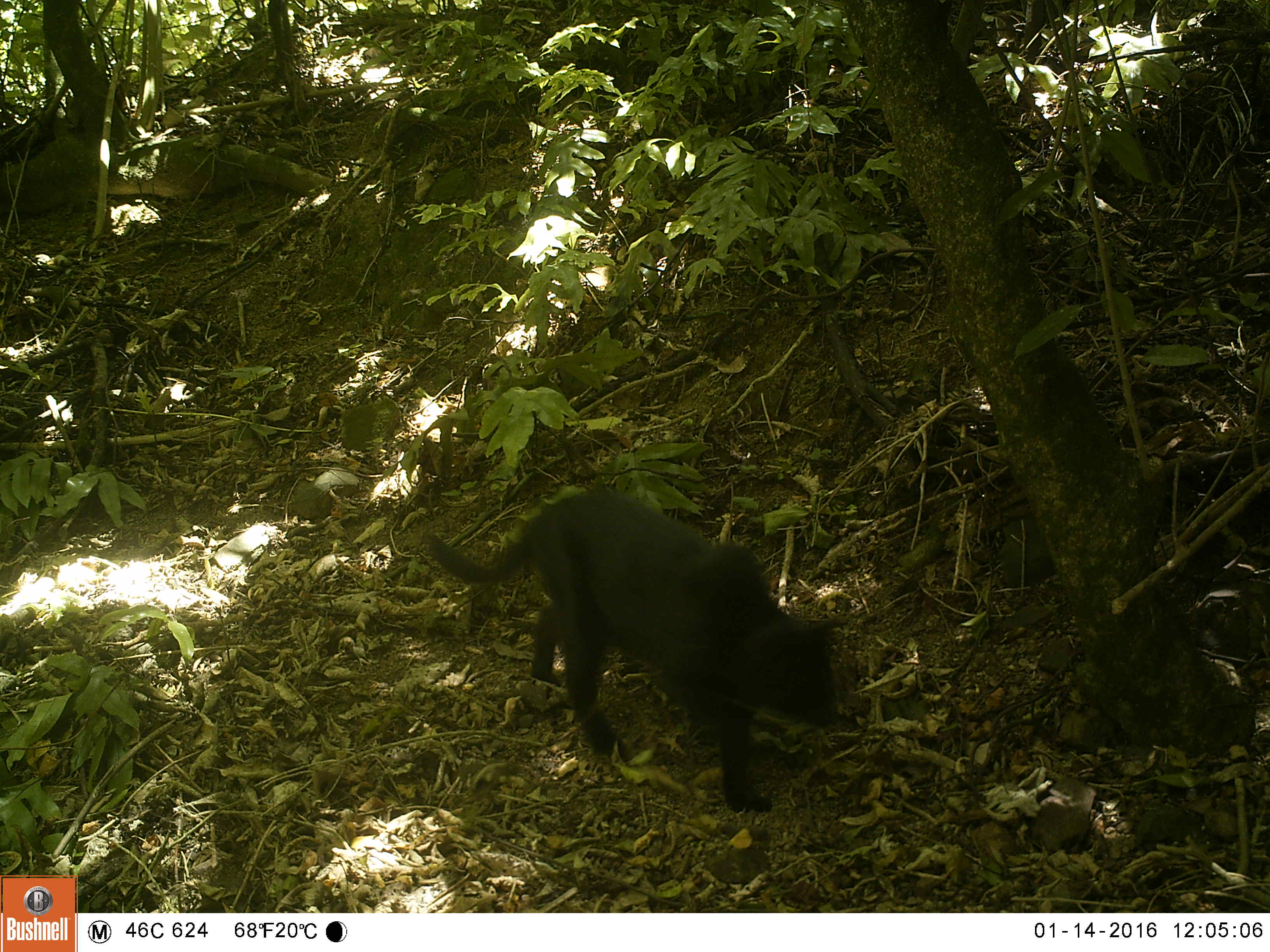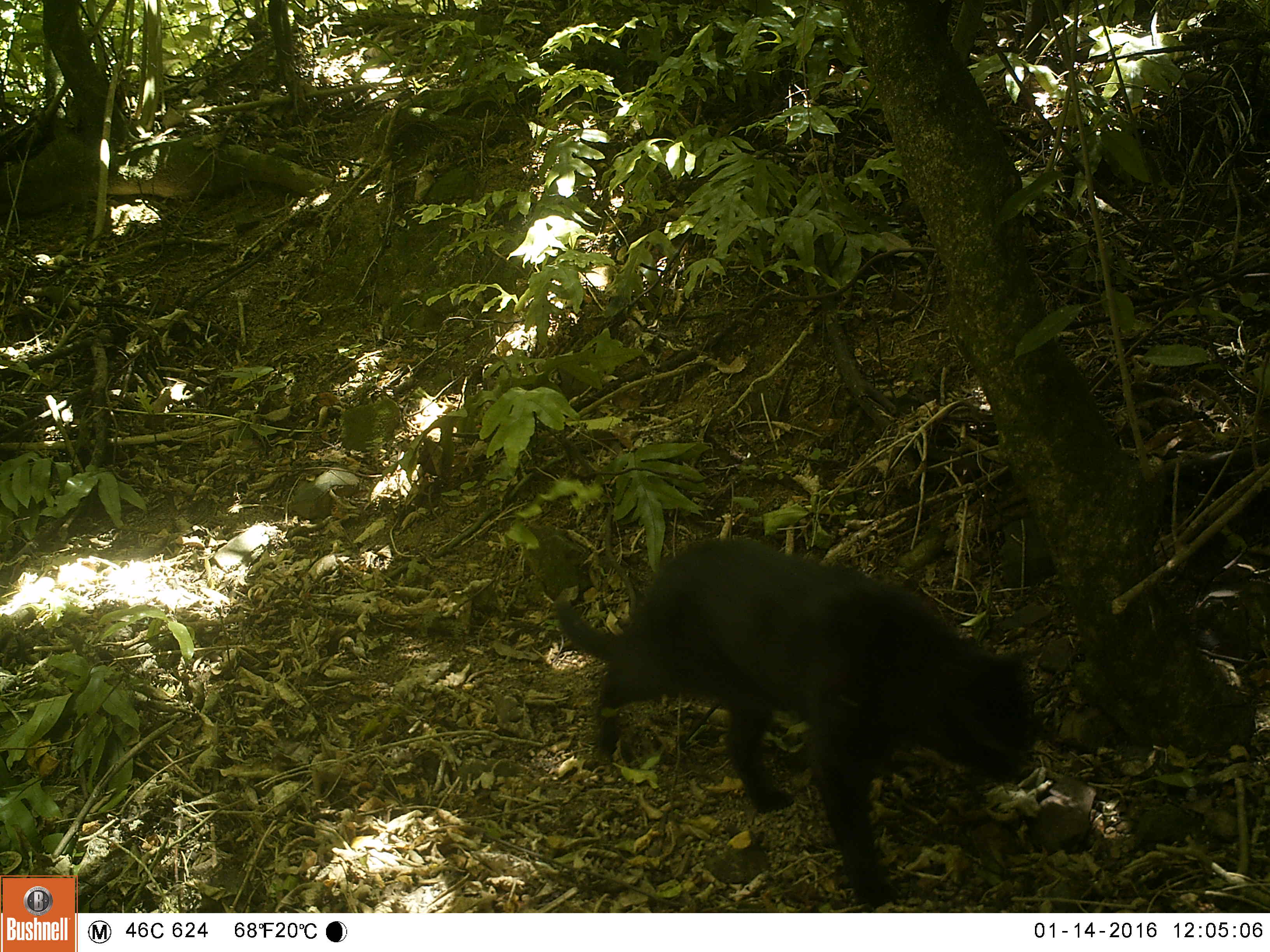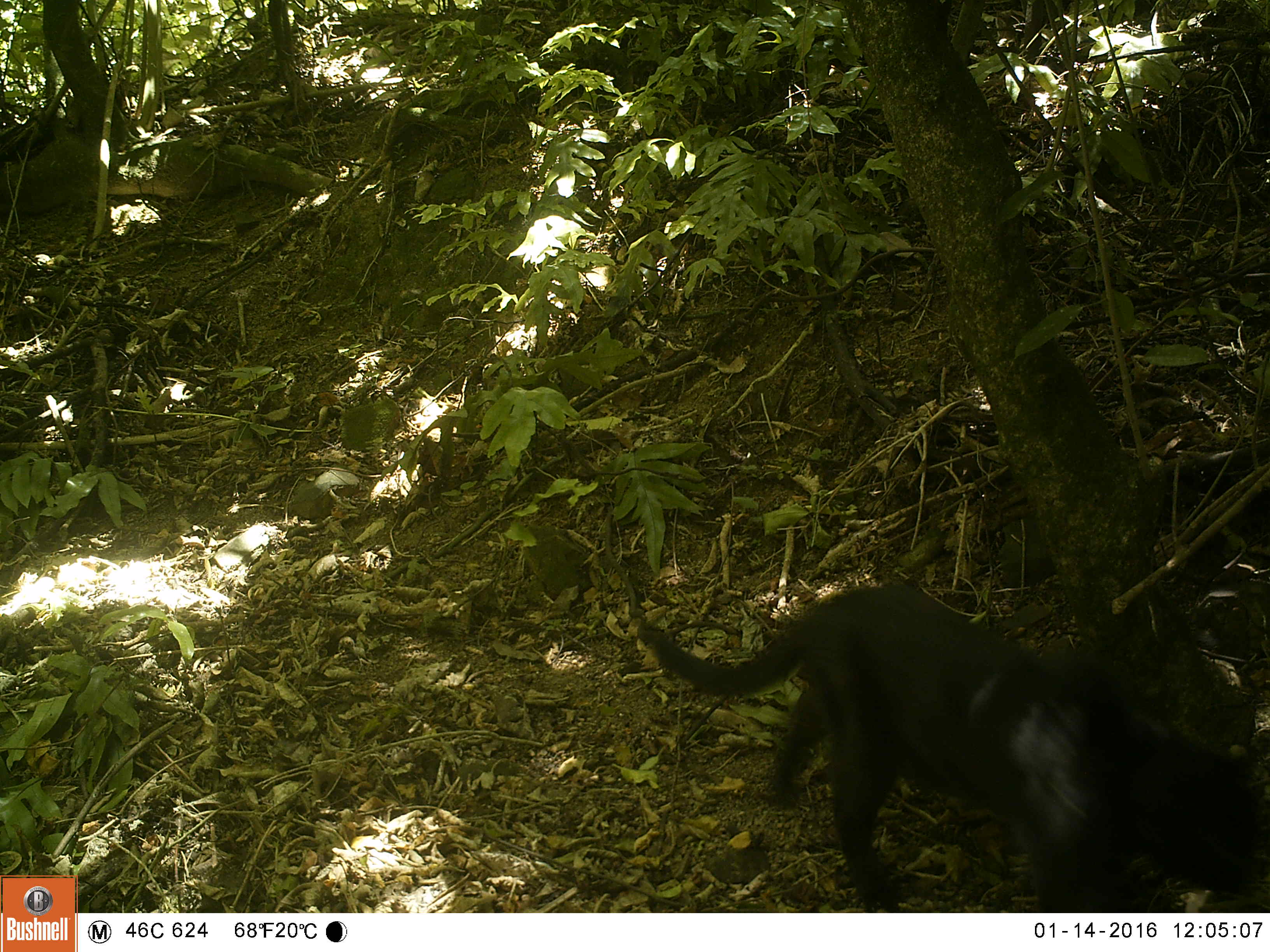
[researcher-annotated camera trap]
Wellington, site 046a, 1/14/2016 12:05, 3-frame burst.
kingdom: Animalia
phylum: Chordata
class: Mammalia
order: Carnivora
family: Felidae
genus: Felis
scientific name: Felis catus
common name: cat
Cat (Felis catus).